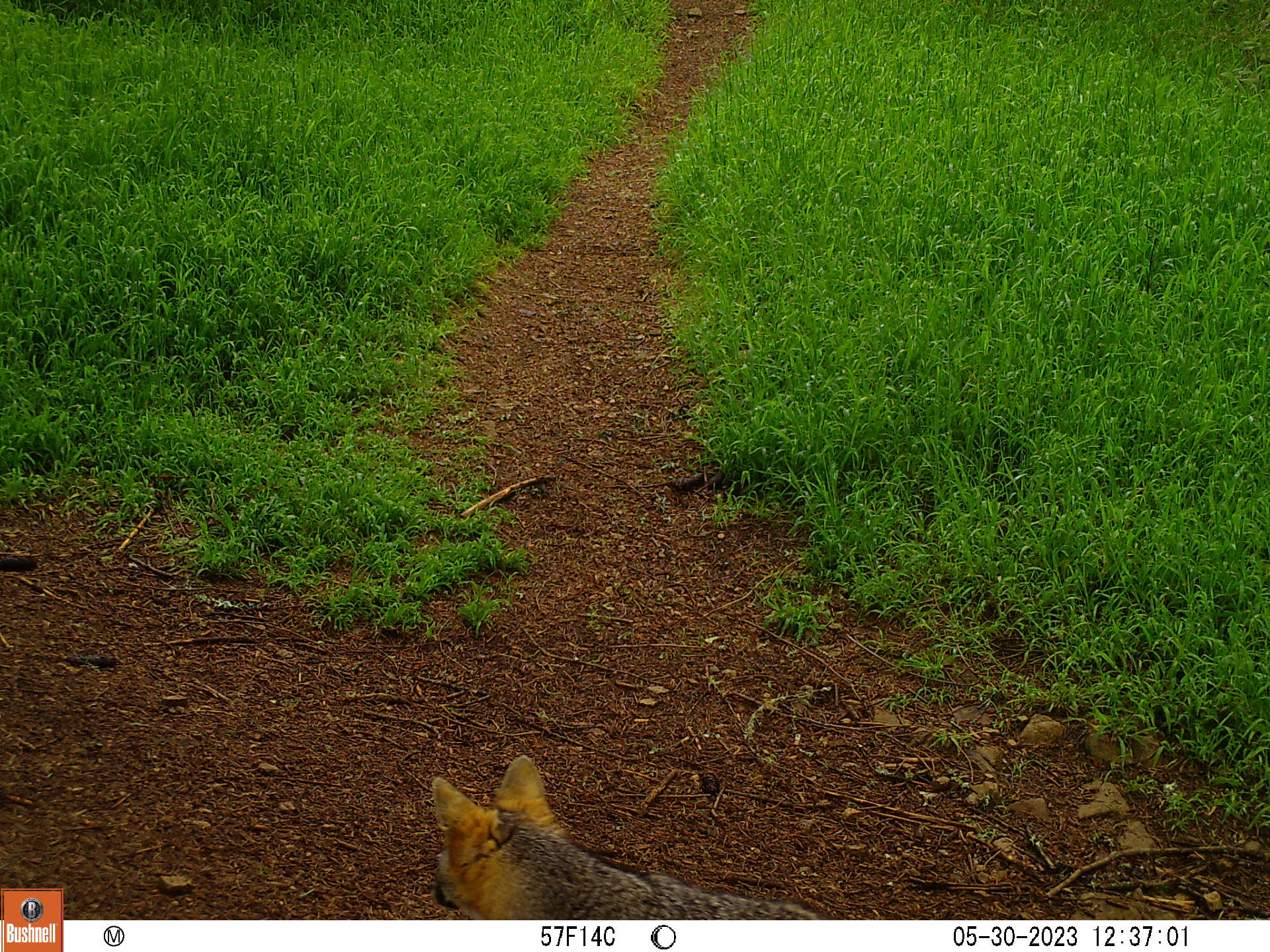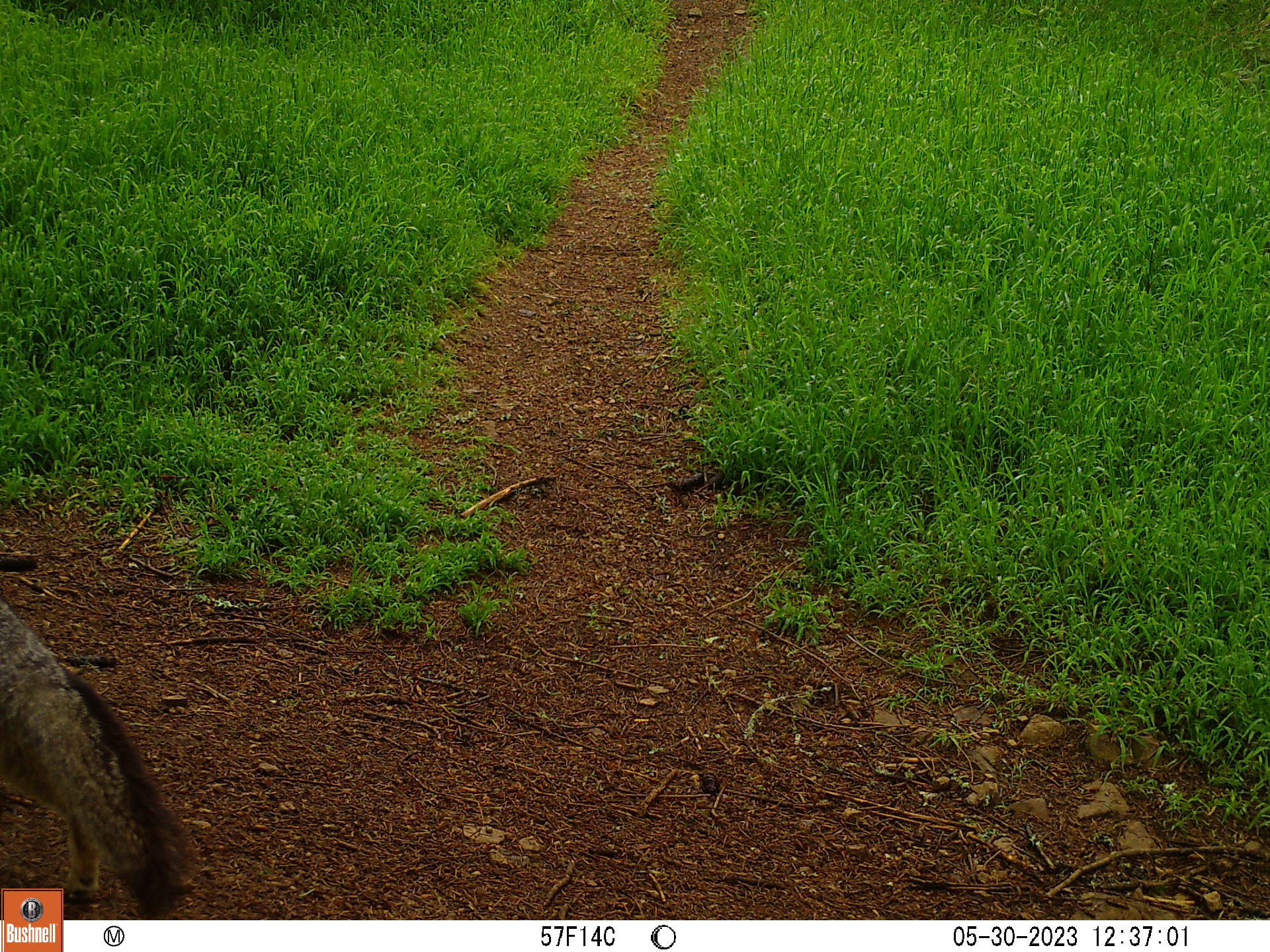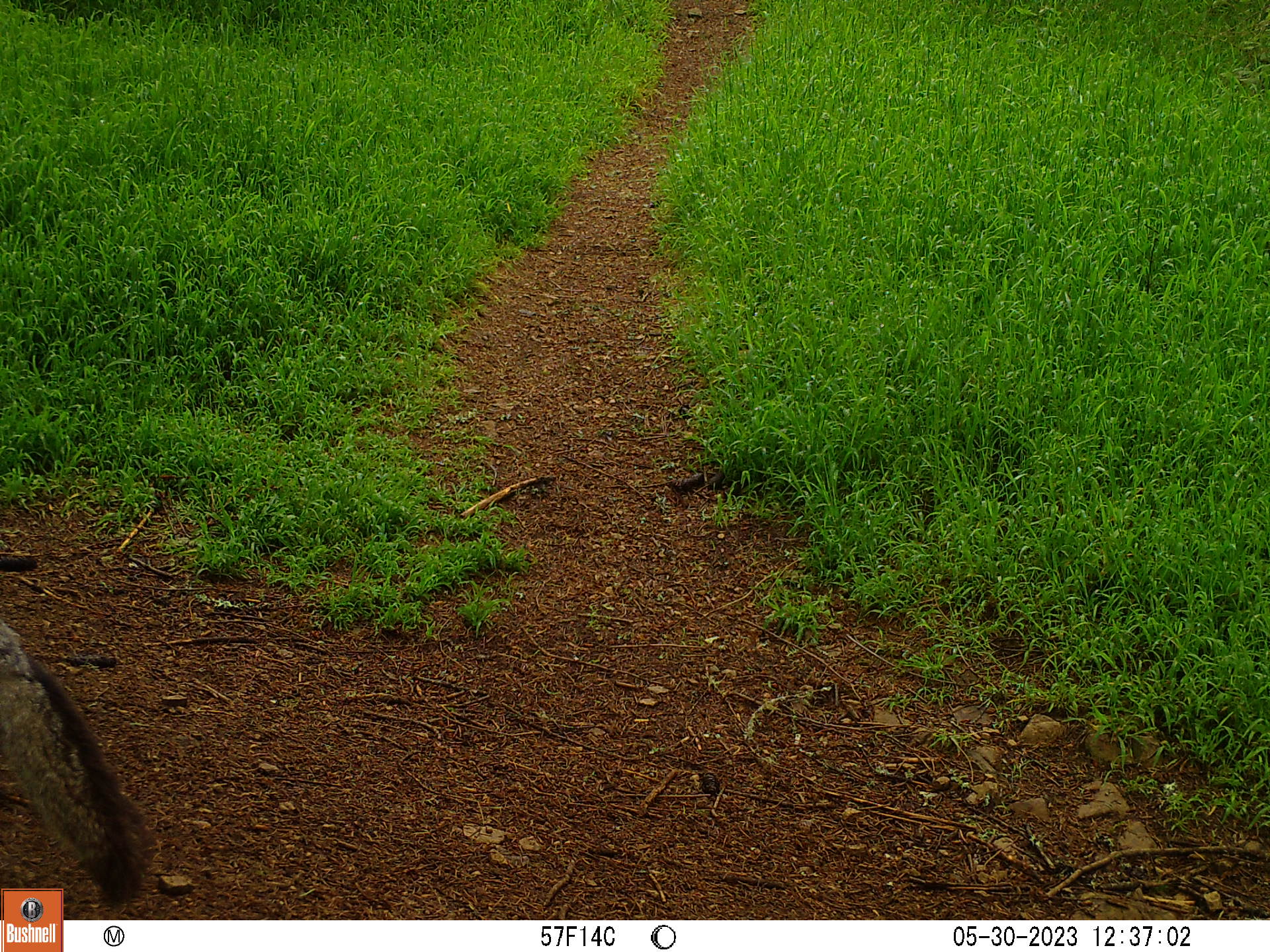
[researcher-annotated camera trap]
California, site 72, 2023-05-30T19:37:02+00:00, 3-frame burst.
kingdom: Animalia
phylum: Chordata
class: Mammalia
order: Carnivora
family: Canidae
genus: Urocyon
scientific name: Urocyon cinereoargenteus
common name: gray fox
Gray fox (Urocyon cinereoargenteus).